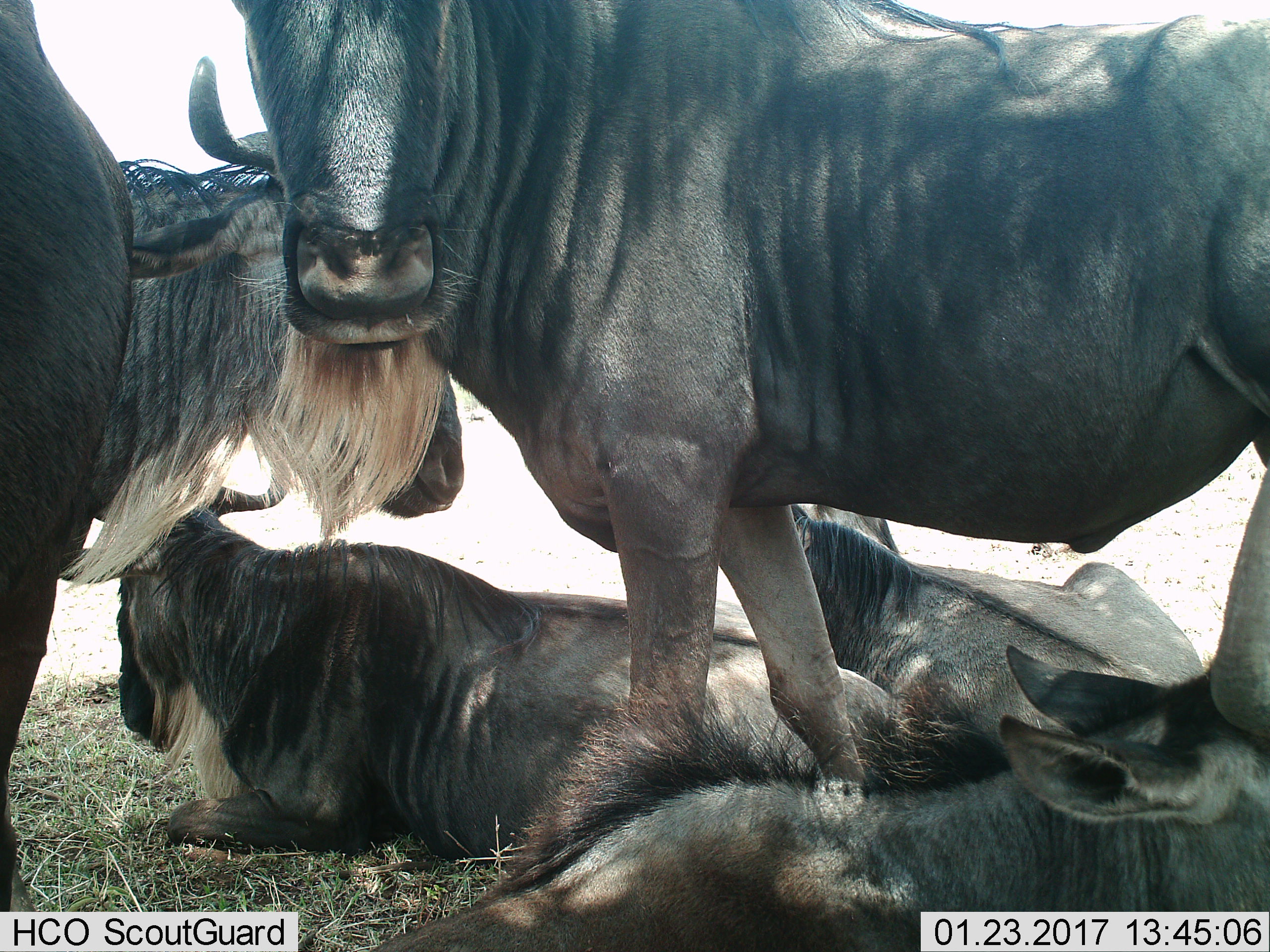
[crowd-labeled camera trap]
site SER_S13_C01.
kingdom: Animalia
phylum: Chordata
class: Mammalia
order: Artiodactyla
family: Bovidae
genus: Connochaetes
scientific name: Connochaetes taurinus taurinus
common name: blue wildebeest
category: wildebeestblue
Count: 6.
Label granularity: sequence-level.